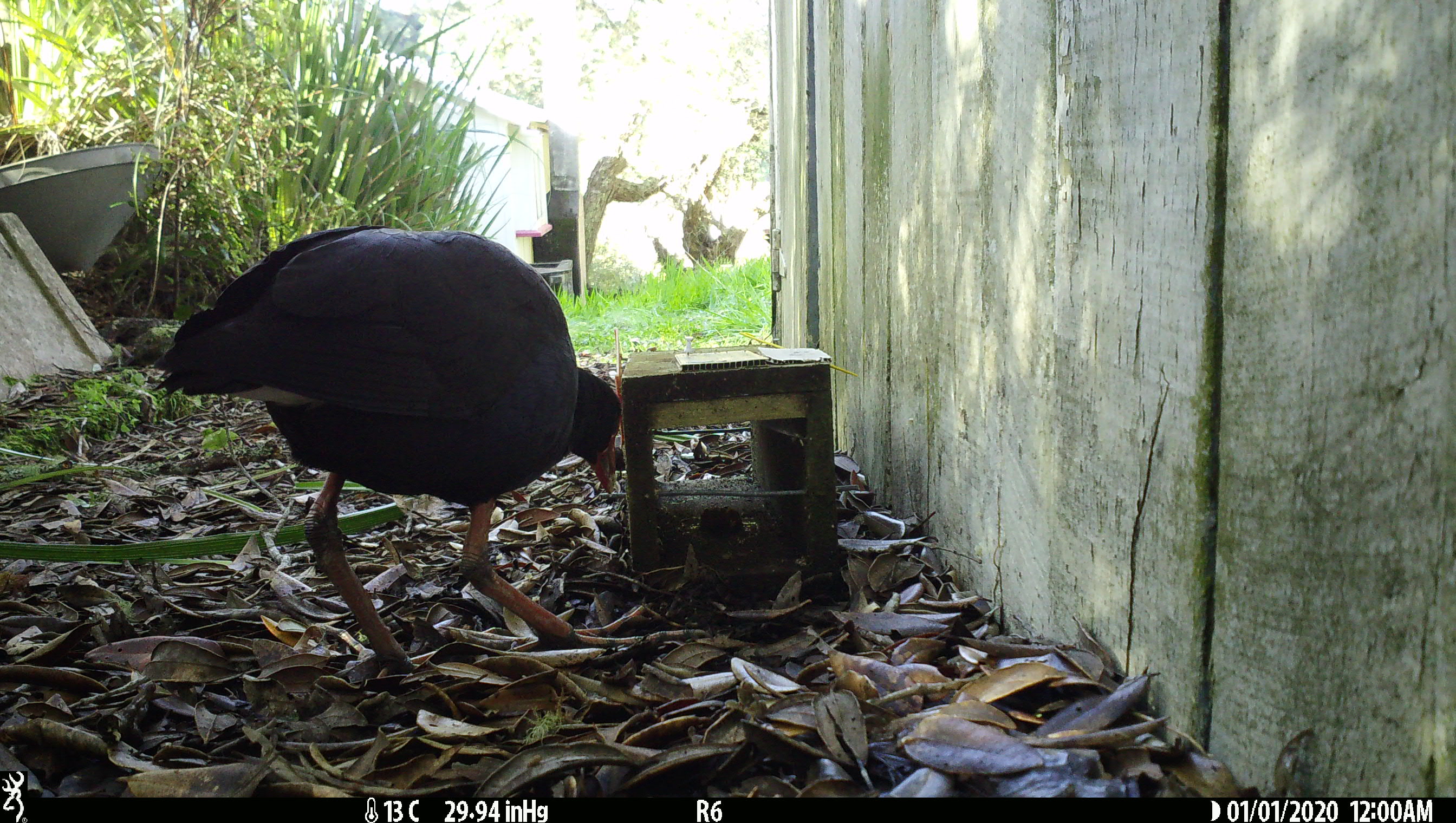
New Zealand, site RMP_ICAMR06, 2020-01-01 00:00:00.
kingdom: Animalia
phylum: Chordata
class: Aves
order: Gruiformes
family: Rallidae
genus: Porphyrio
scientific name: Porphyrio melanotus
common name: australasian swamphen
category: pukeko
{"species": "pukeko (australasian swamphen) (Porphyrio melanotus)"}